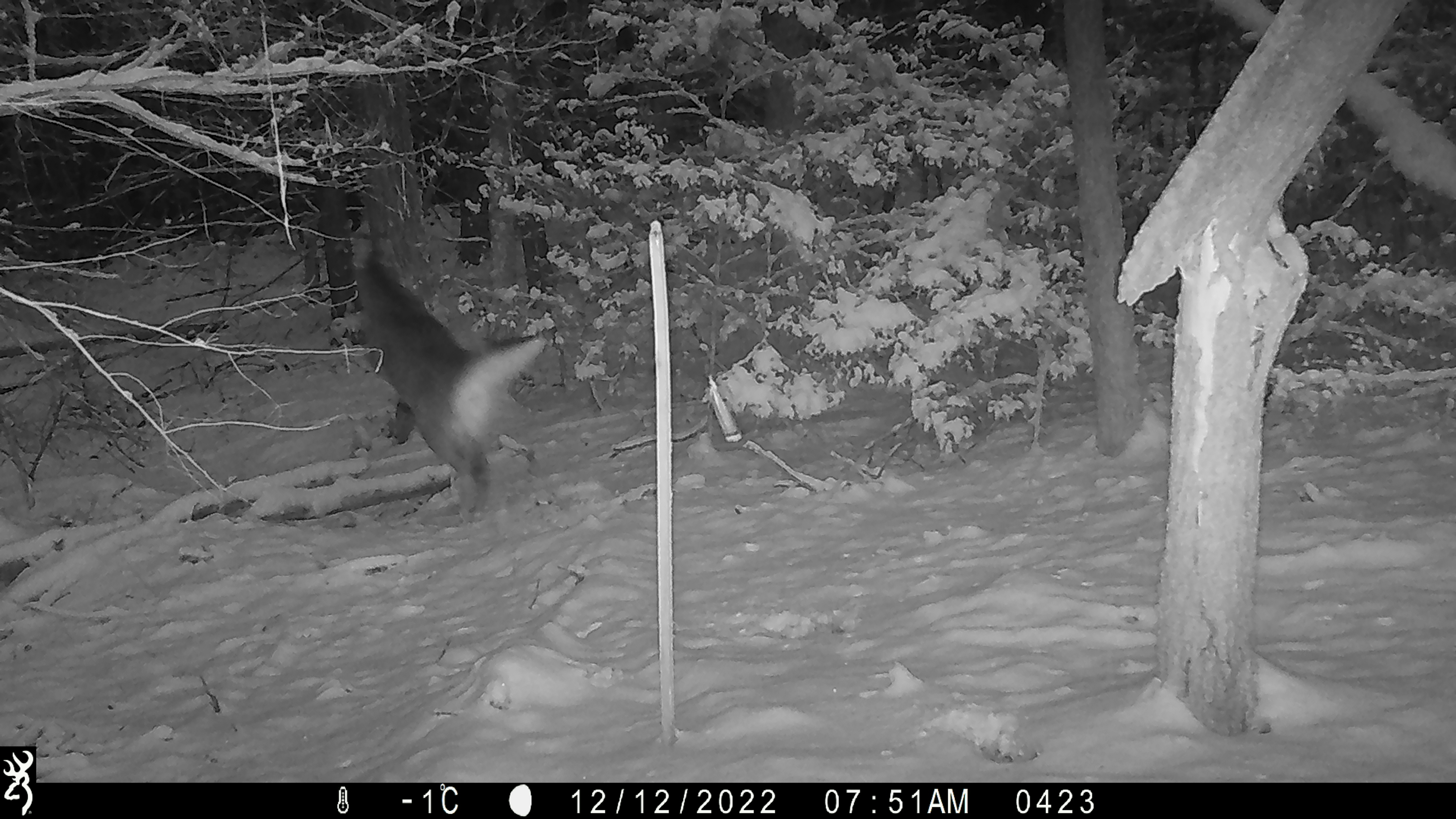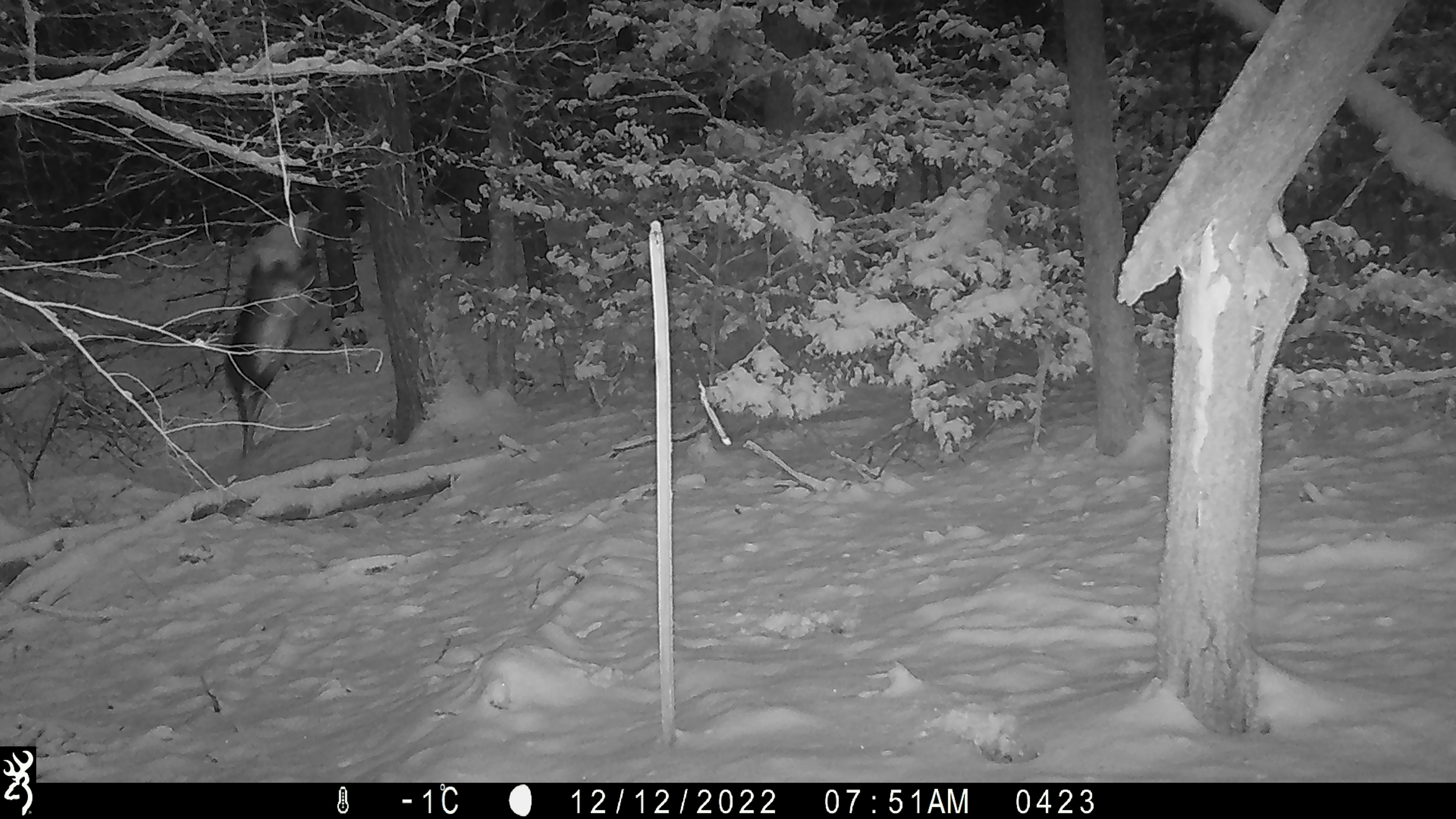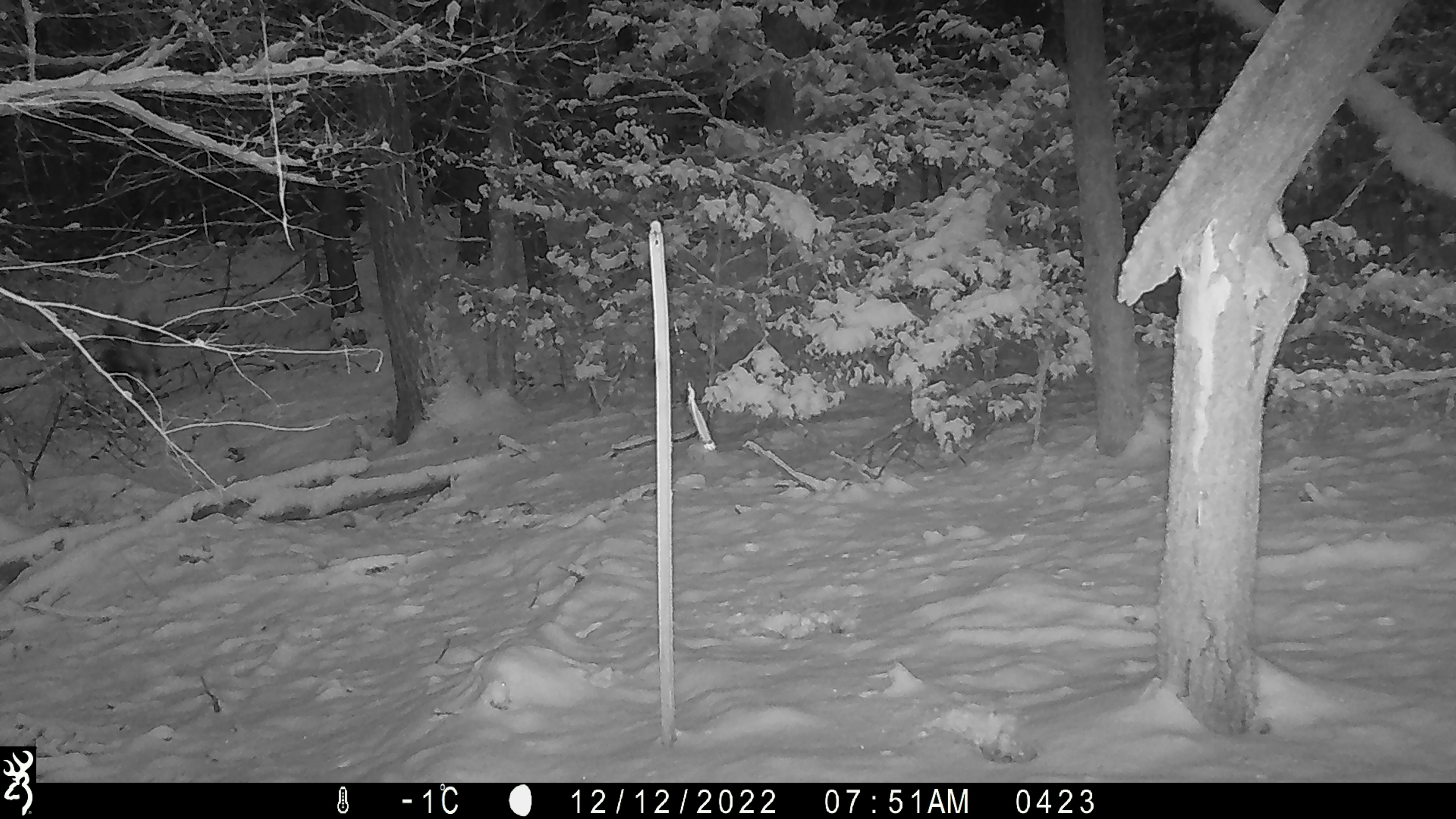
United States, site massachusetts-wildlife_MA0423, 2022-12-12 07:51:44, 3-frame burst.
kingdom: Animalia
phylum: Chordata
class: Mammalia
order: Artiodactyla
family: Cervidae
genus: Odocoileus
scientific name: Odocoileus virginianus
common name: white-tailed deer